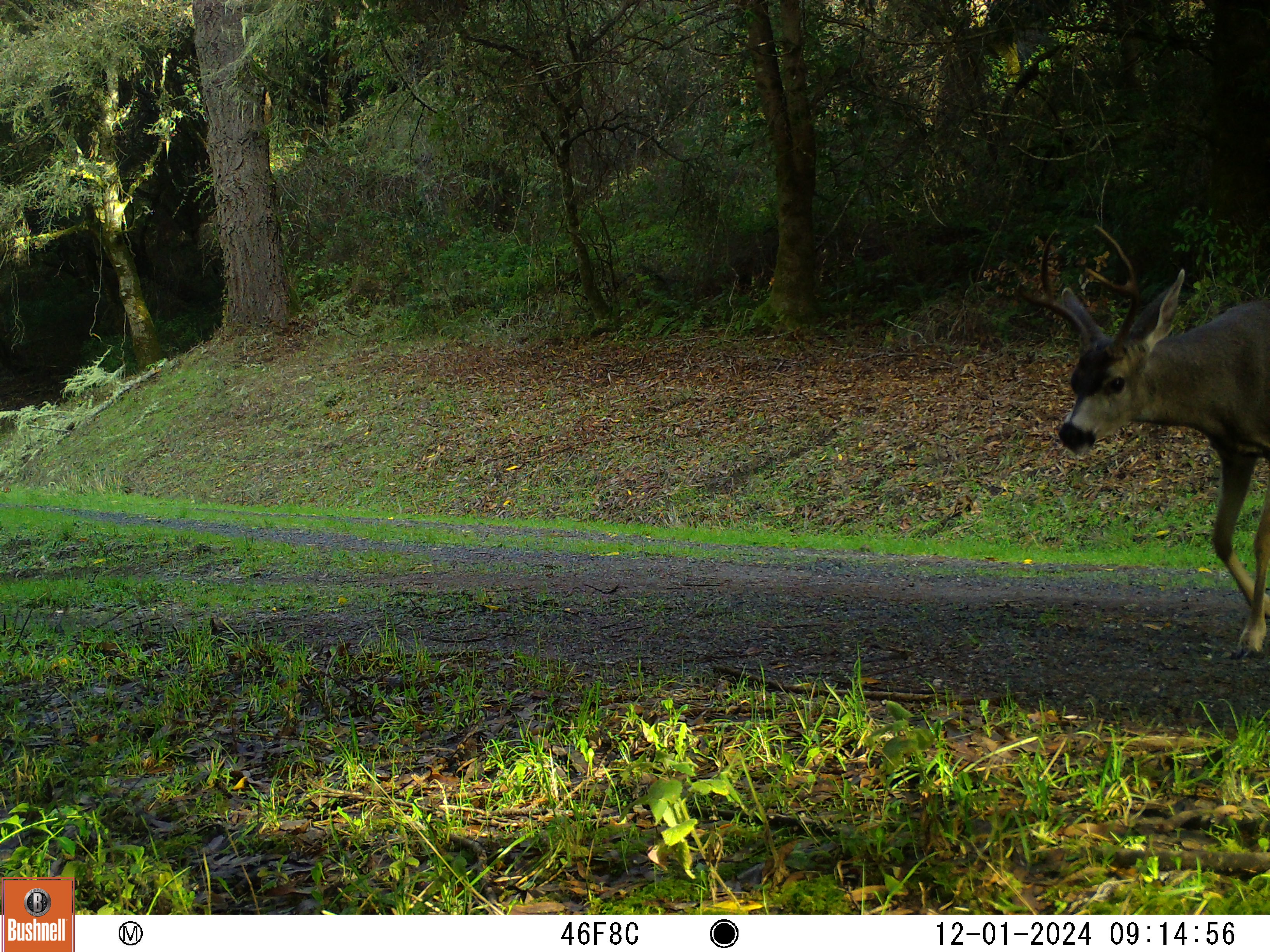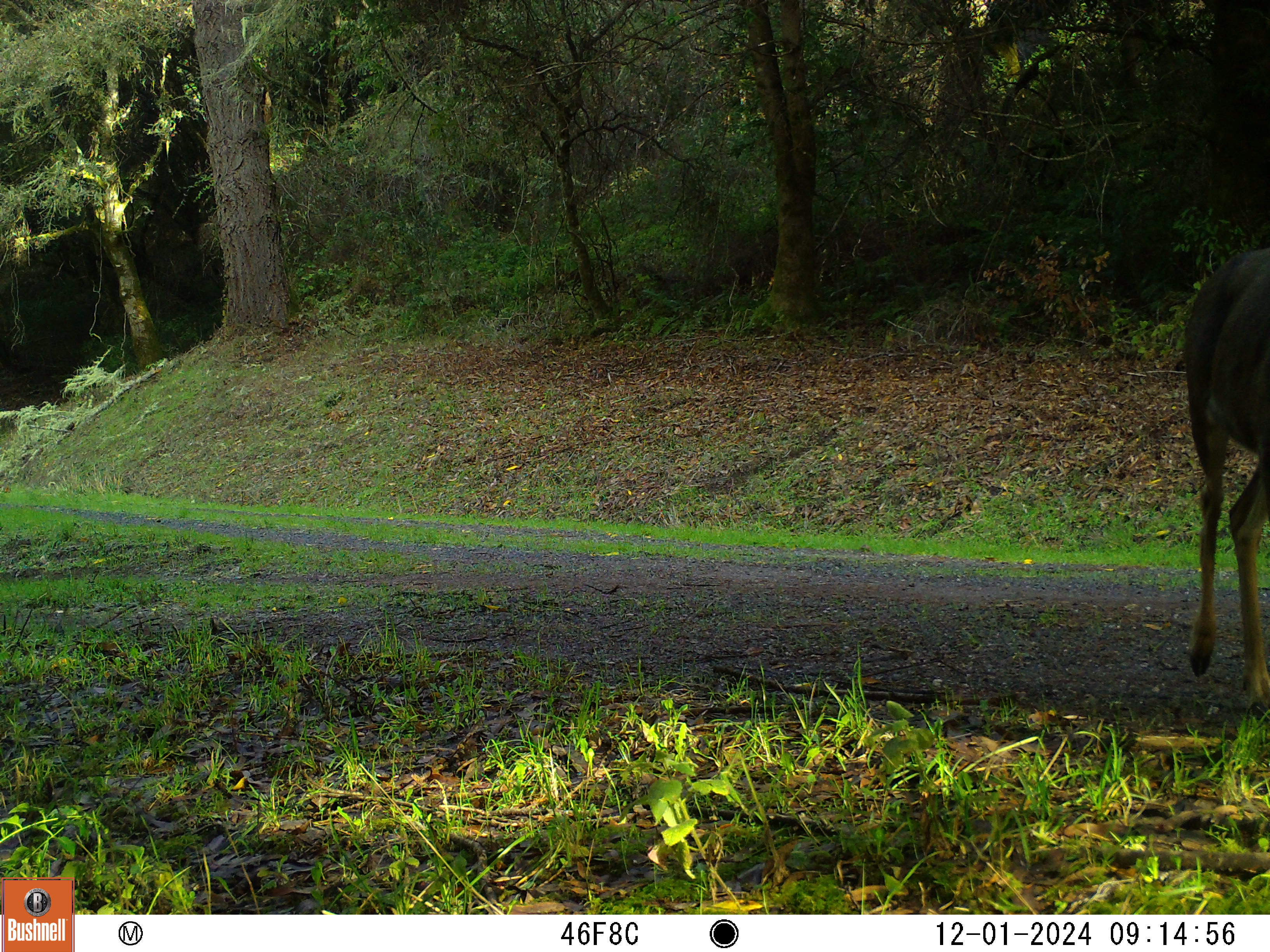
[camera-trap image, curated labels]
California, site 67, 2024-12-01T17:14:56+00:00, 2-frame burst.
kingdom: Animalia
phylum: Chordata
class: Mammalia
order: Artiodactyla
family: Cervidae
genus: Odocoileus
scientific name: Odocoileus hemionus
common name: mule deer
Mule deer (Odocoileus hemionus).